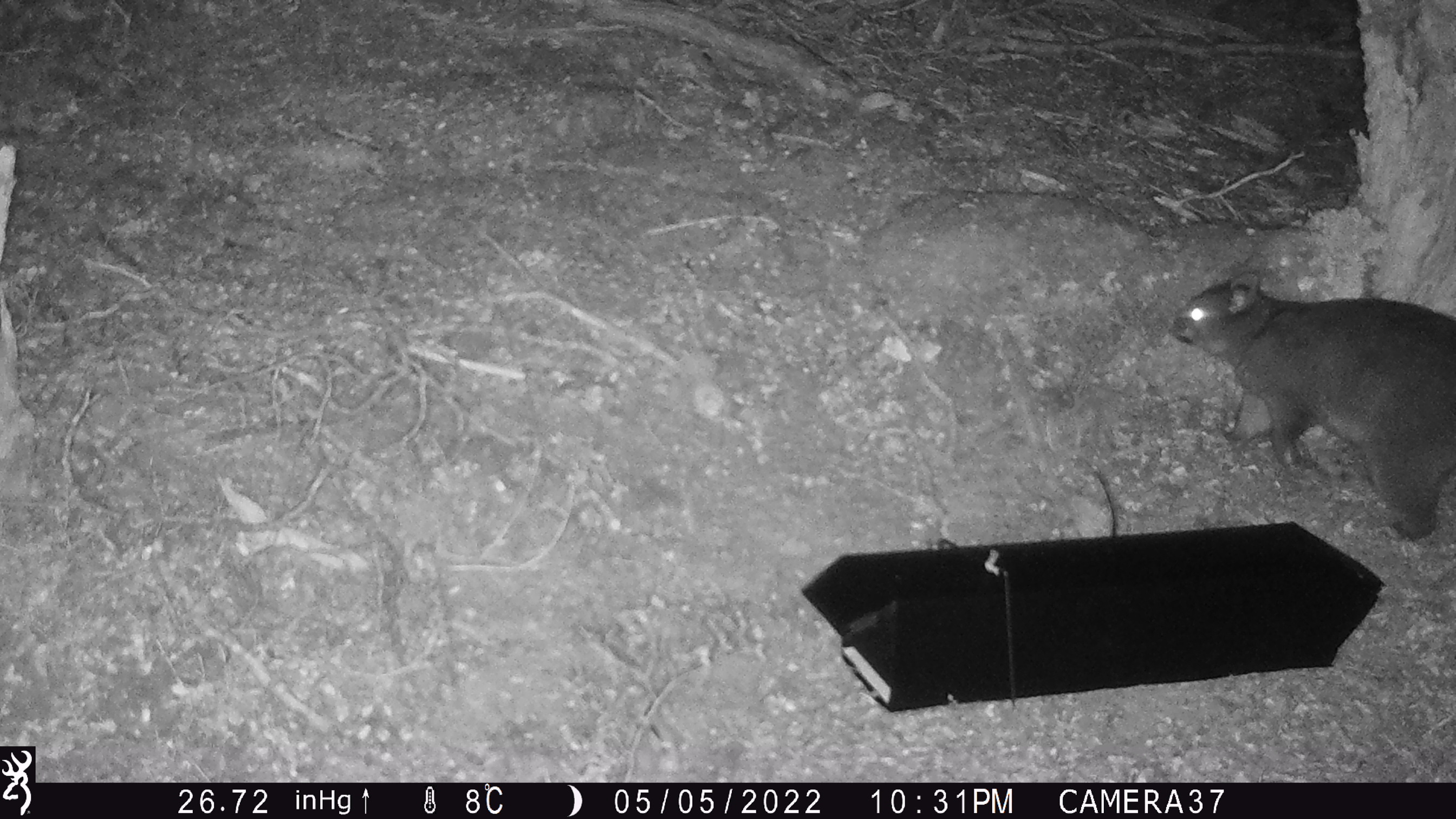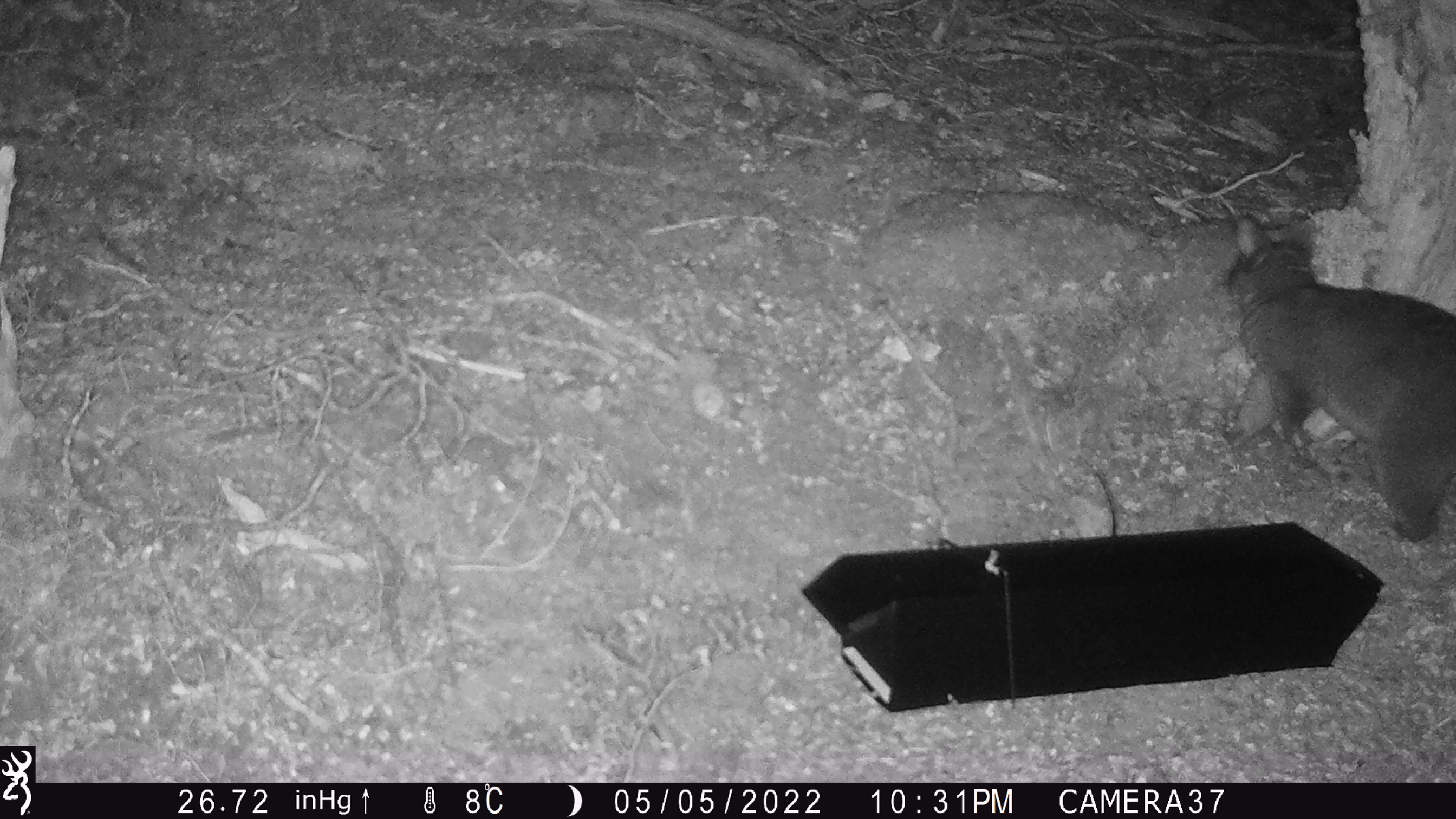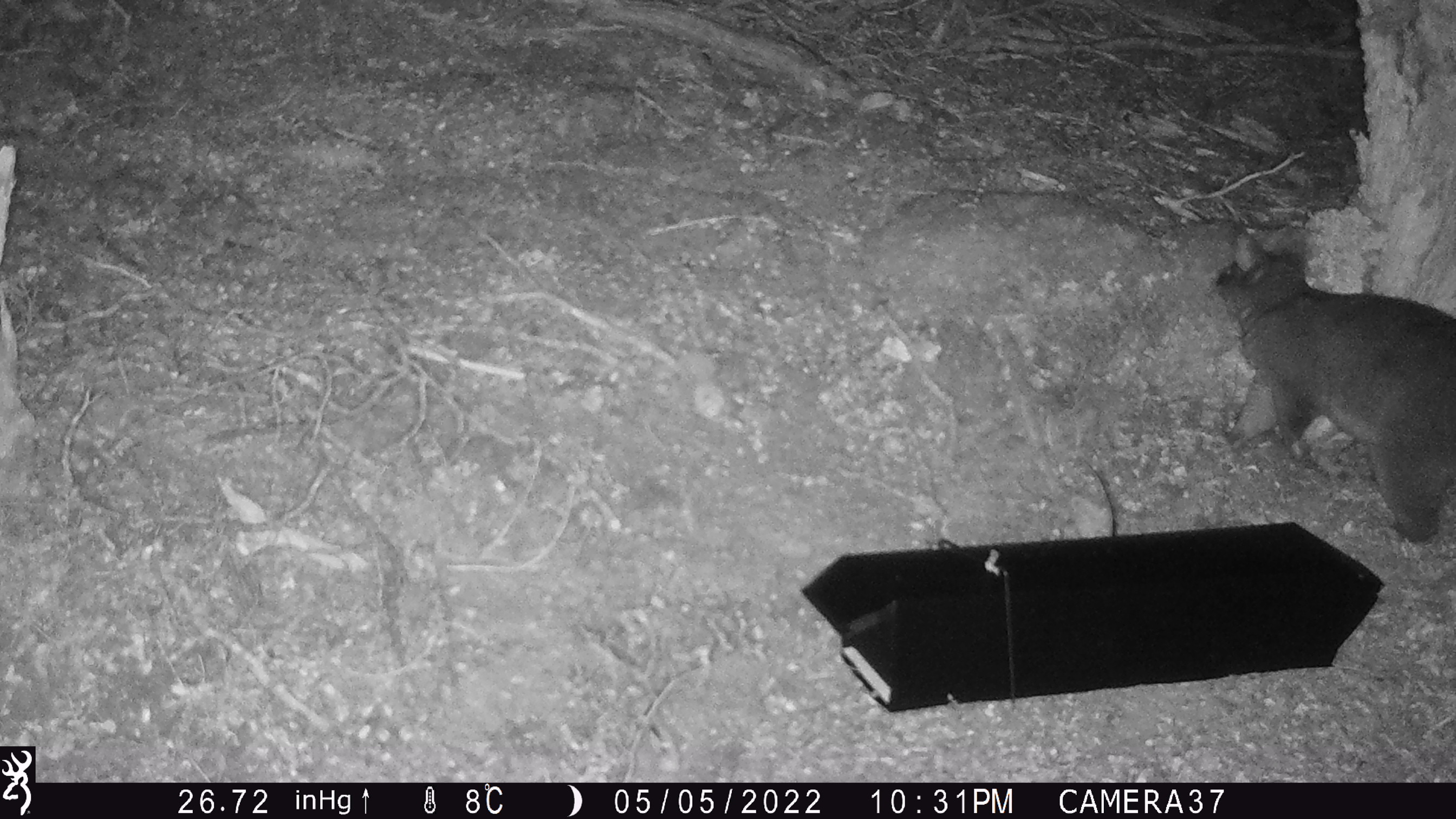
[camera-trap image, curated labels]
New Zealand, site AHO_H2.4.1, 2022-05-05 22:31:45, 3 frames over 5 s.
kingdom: Animalia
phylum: Chordata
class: Mammalia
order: Diprotodontia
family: Phalangeridae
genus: Trichosurus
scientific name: Trichosurus vulpecula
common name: common brushtail possum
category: possum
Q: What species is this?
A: Possum (common brushtail possum) (Trichosurus vulpecula).